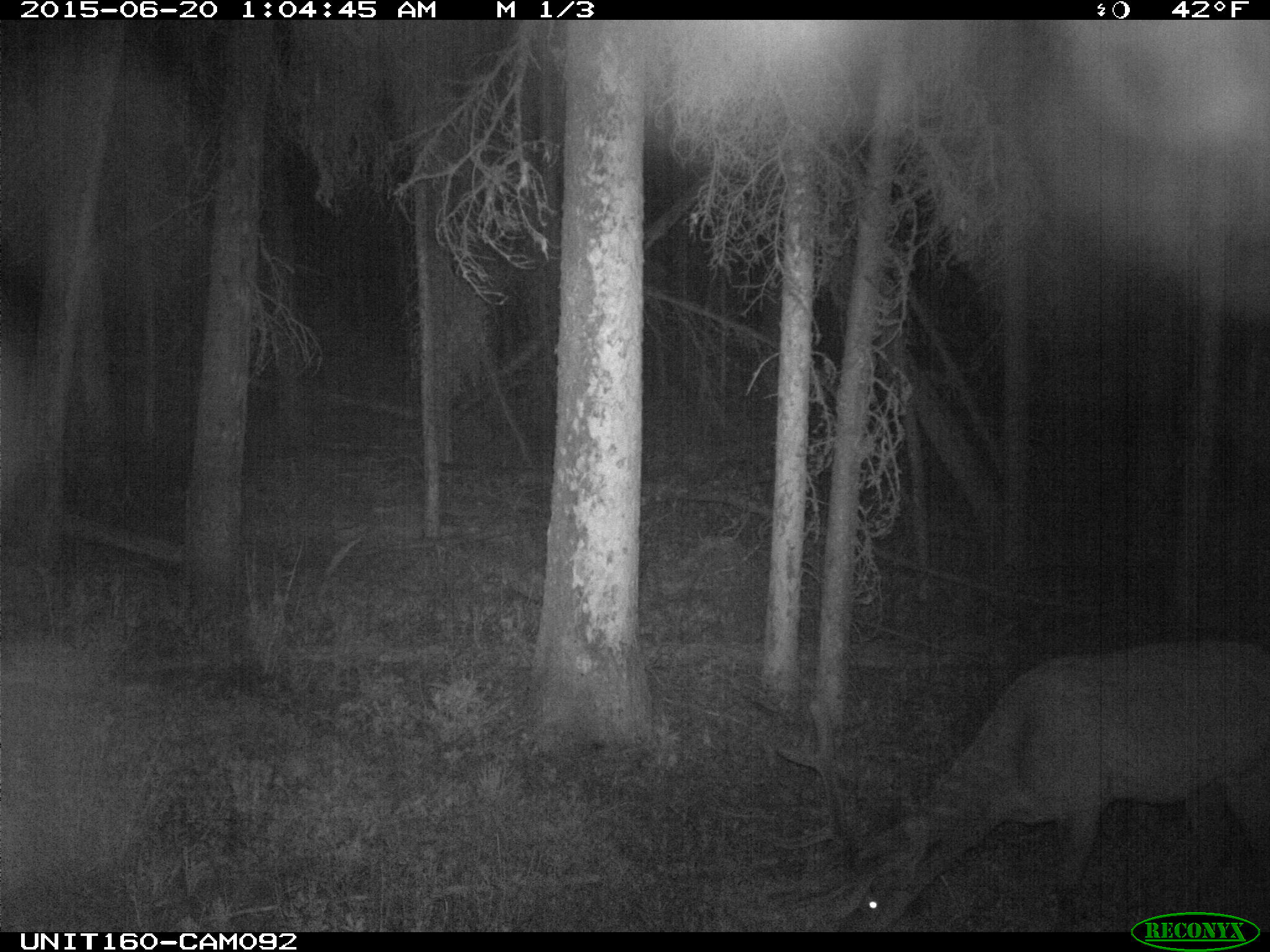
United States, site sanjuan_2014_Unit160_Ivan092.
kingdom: Animalia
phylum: Chordata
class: Mammalia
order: Artiodactyla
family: Cervidae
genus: Cervus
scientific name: Cervus elaphus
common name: red deer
Cervus elaphus (red deer).